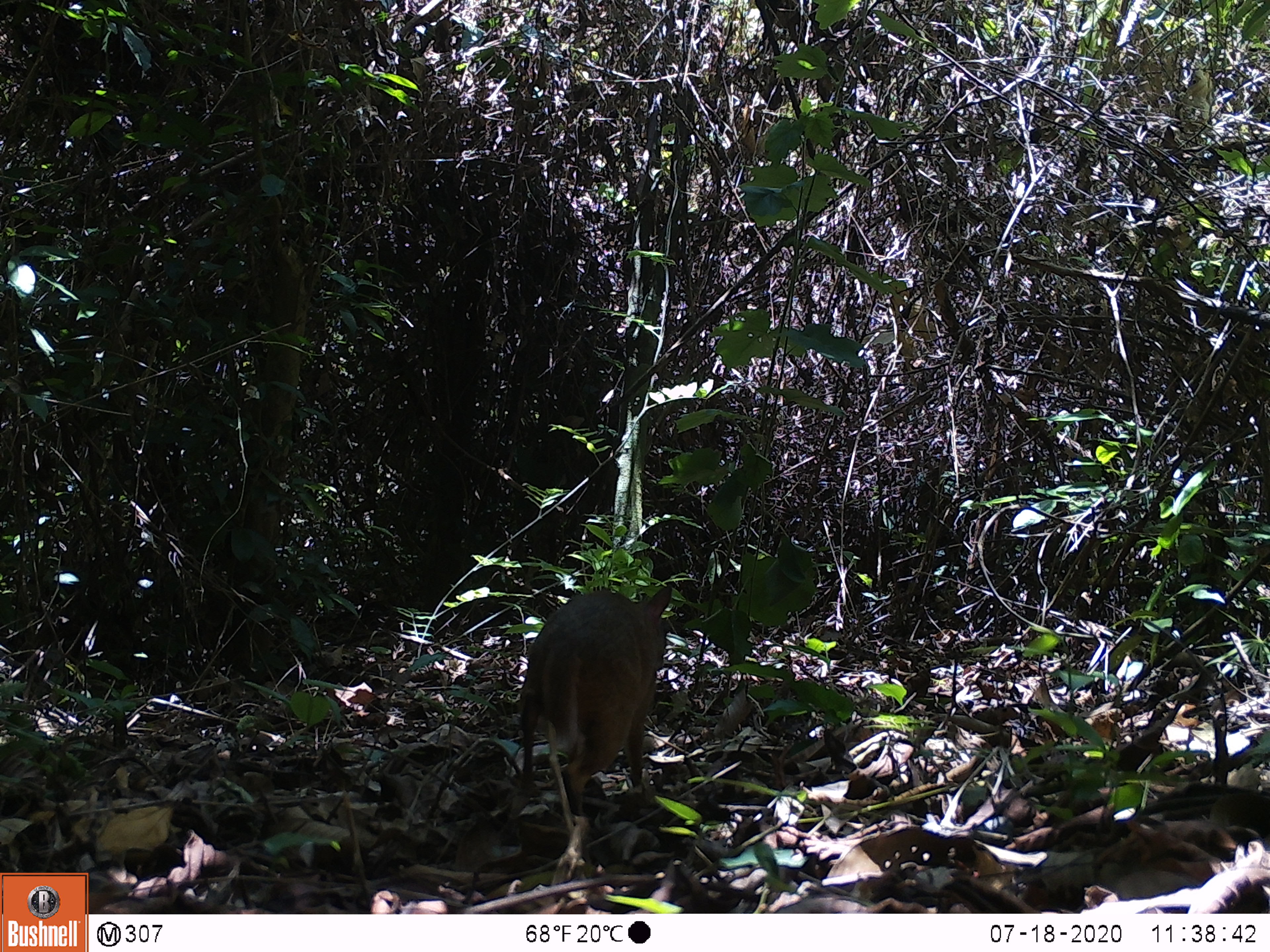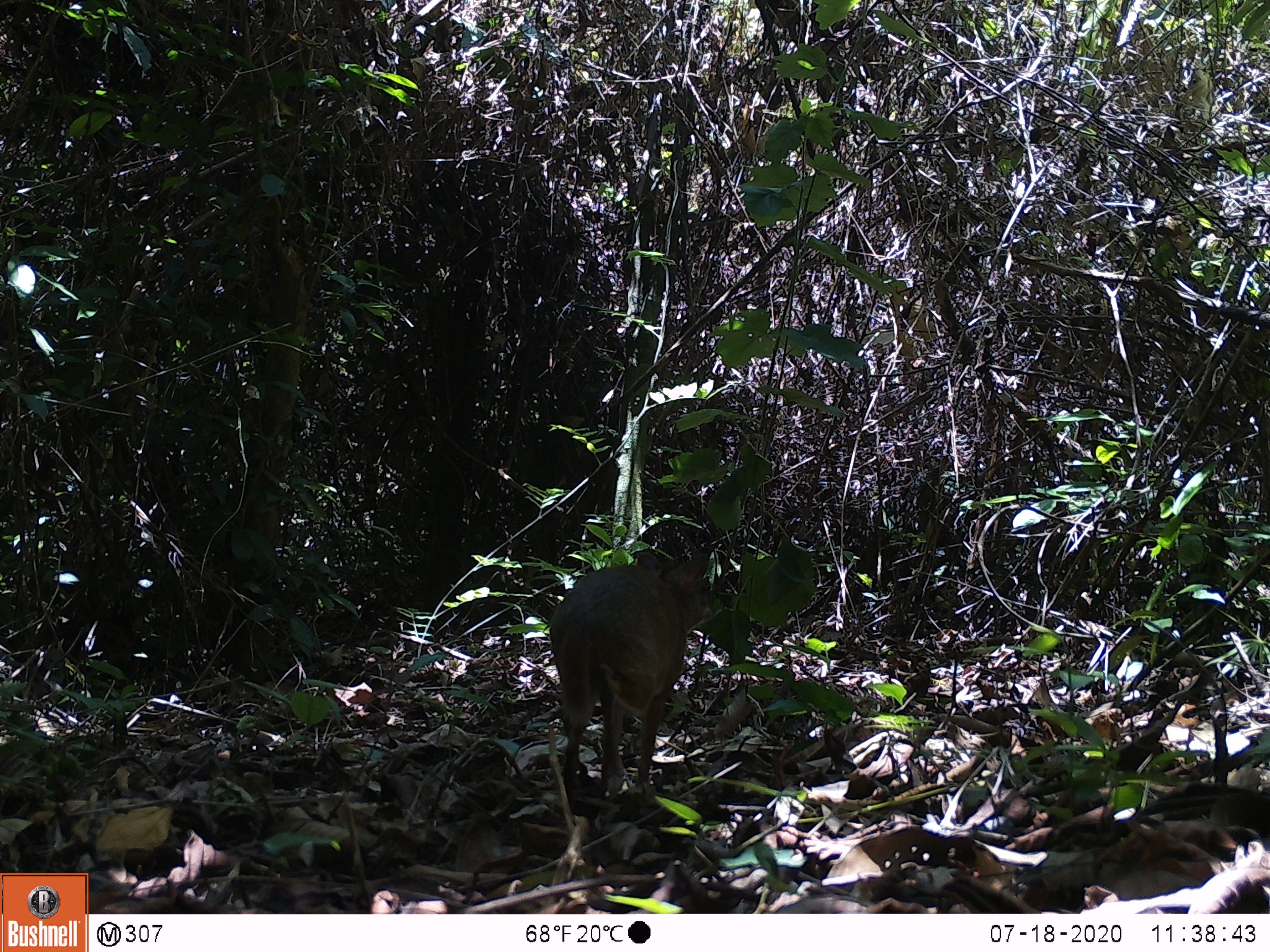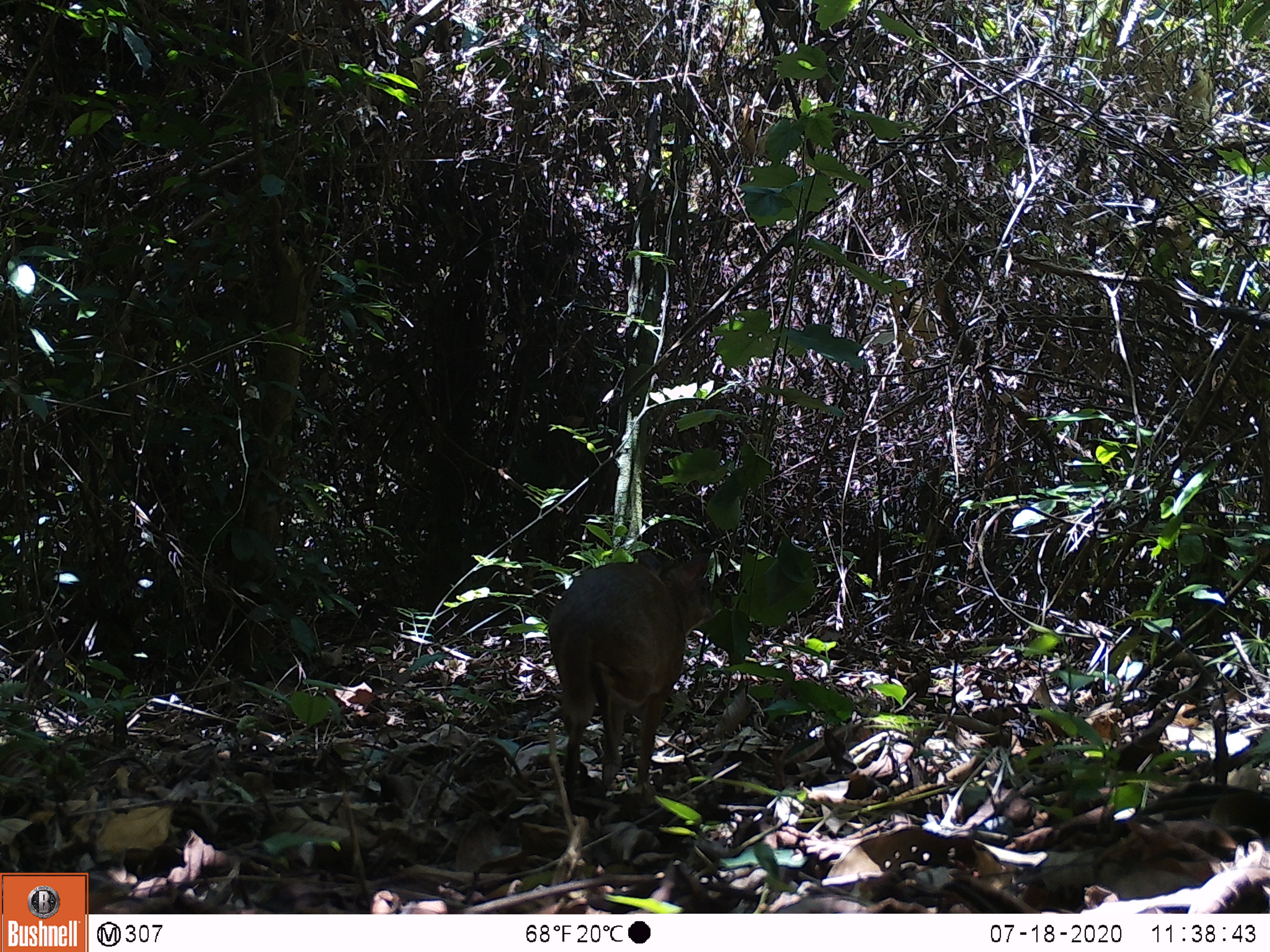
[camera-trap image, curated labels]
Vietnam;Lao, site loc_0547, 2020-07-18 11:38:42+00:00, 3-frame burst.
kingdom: Animalia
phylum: Chordata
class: Mammalia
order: Artiodactyla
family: Tragulidae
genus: Moschiola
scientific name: Moschiola meminna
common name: chevrotain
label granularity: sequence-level